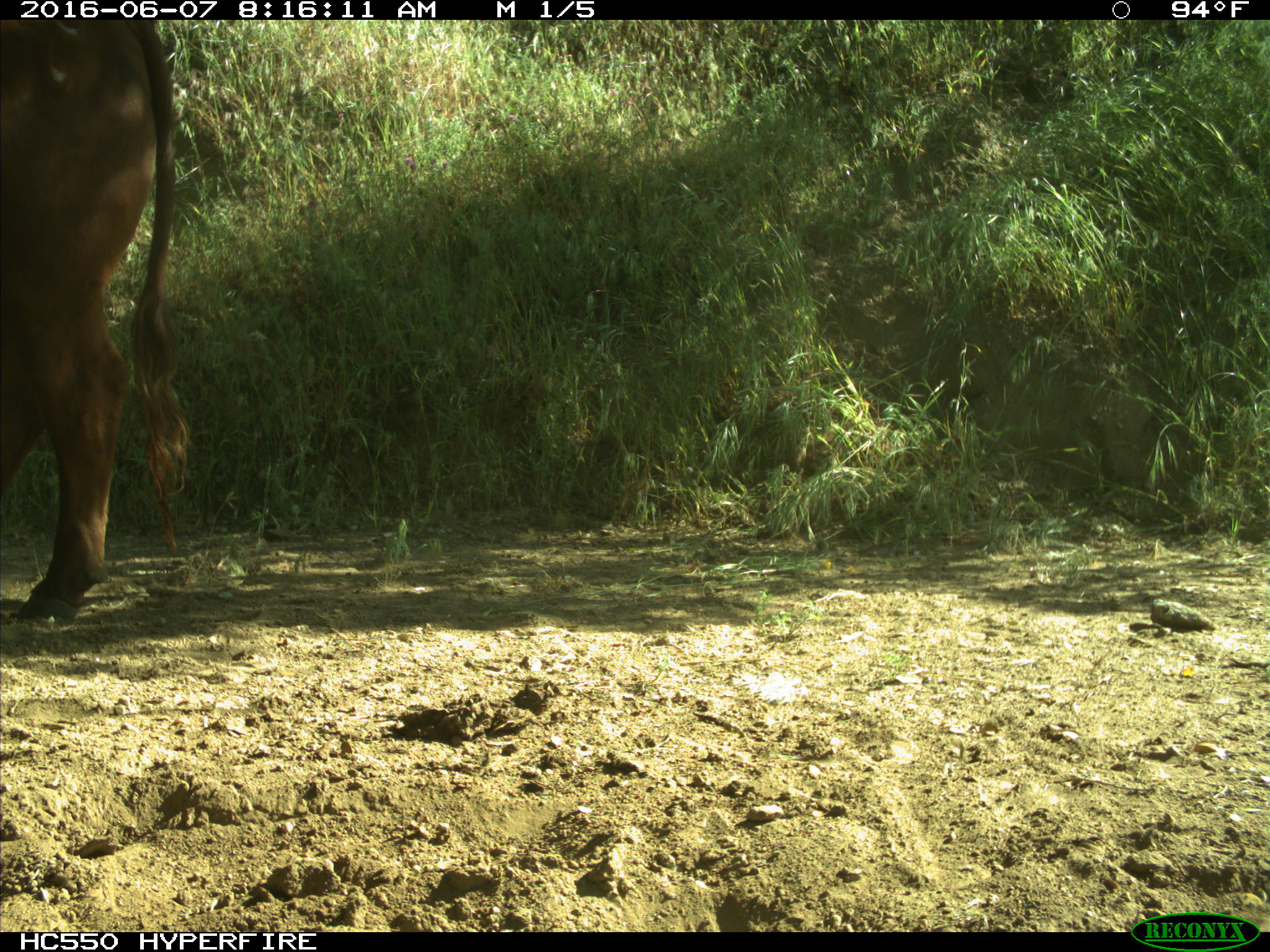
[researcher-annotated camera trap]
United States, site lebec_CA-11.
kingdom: Animalia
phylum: Chordata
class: Mammalia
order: Artiodactyla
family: Bovidae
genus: Bos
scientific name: Bos taurus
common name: domestic cow